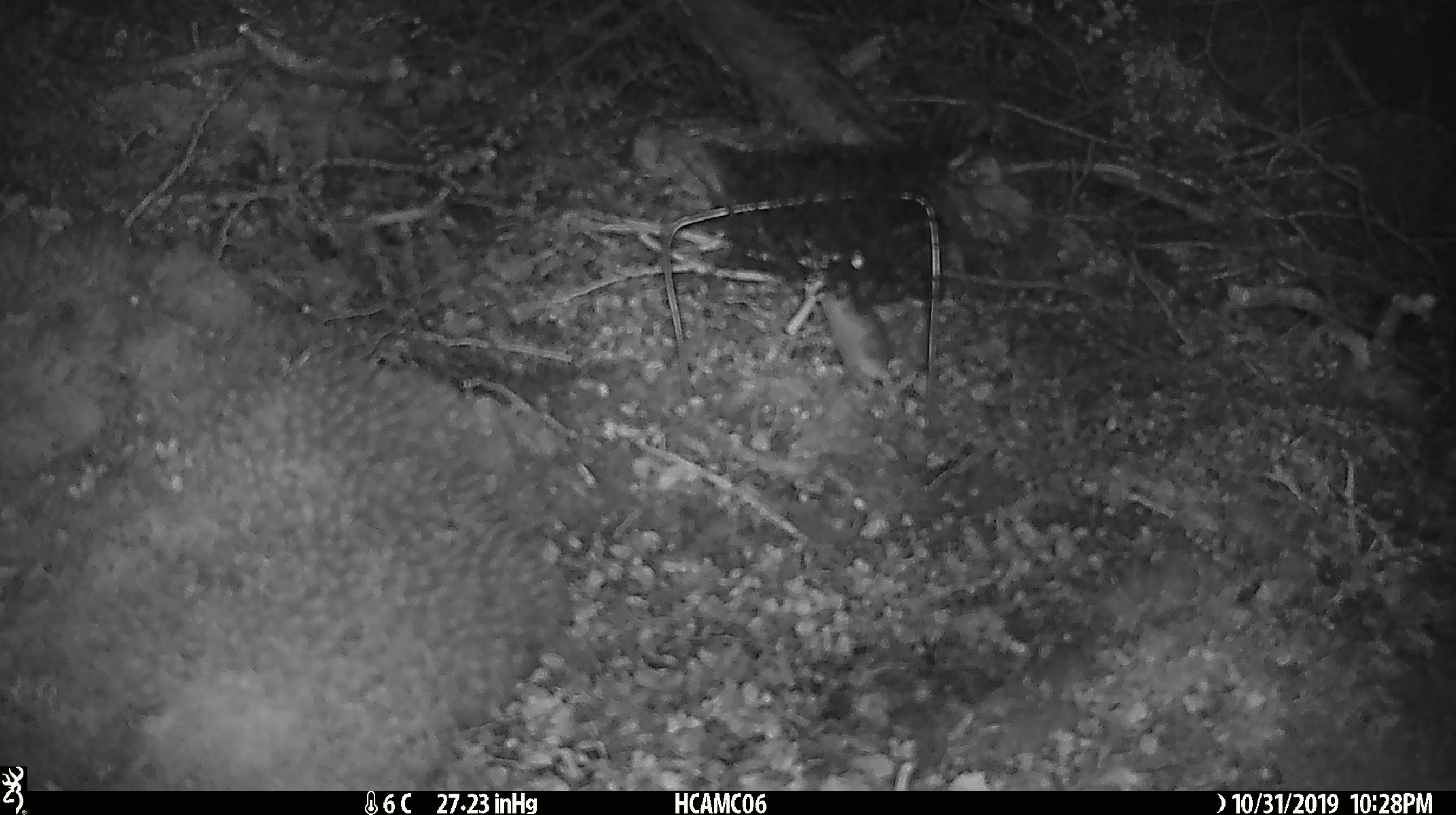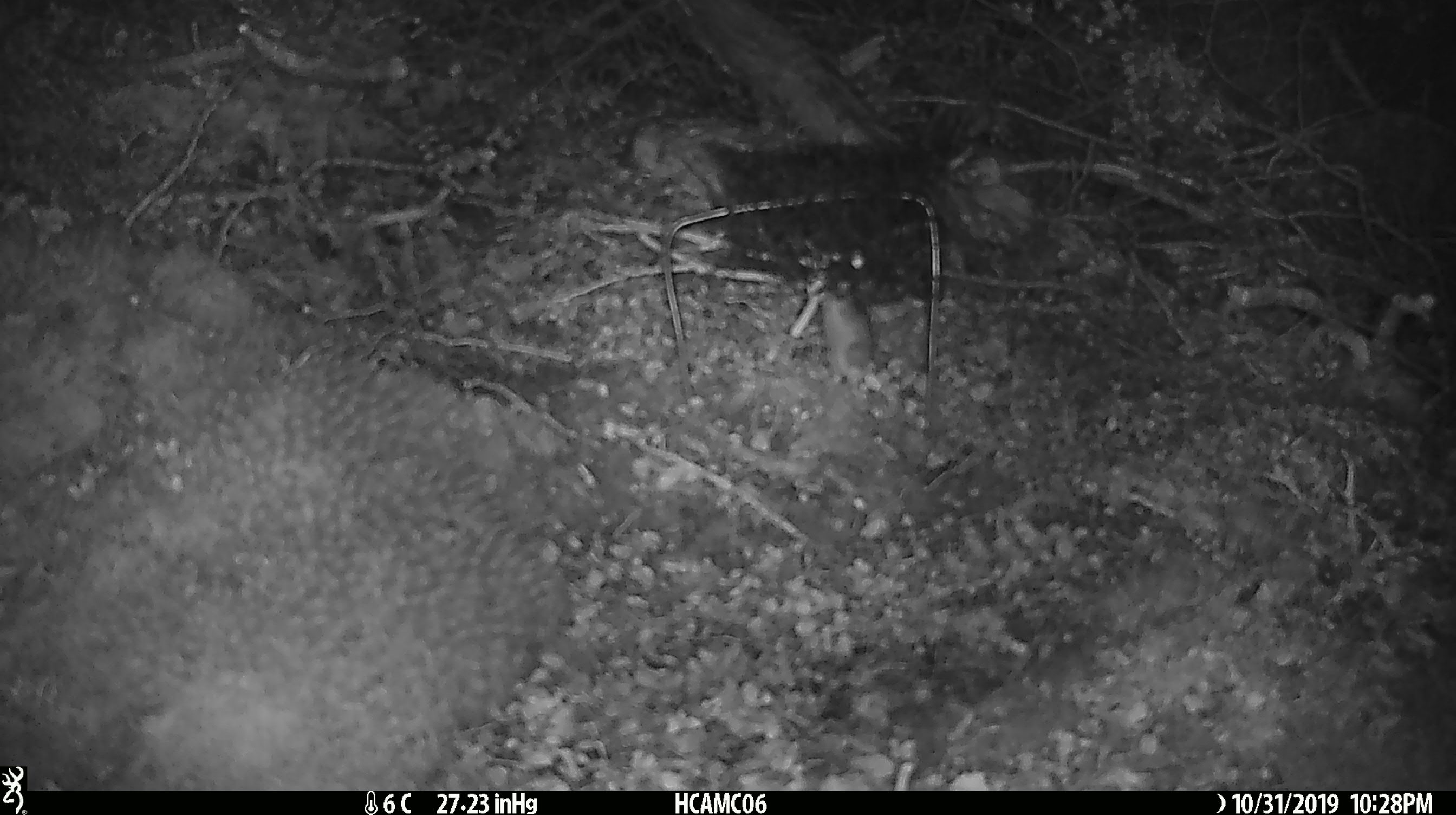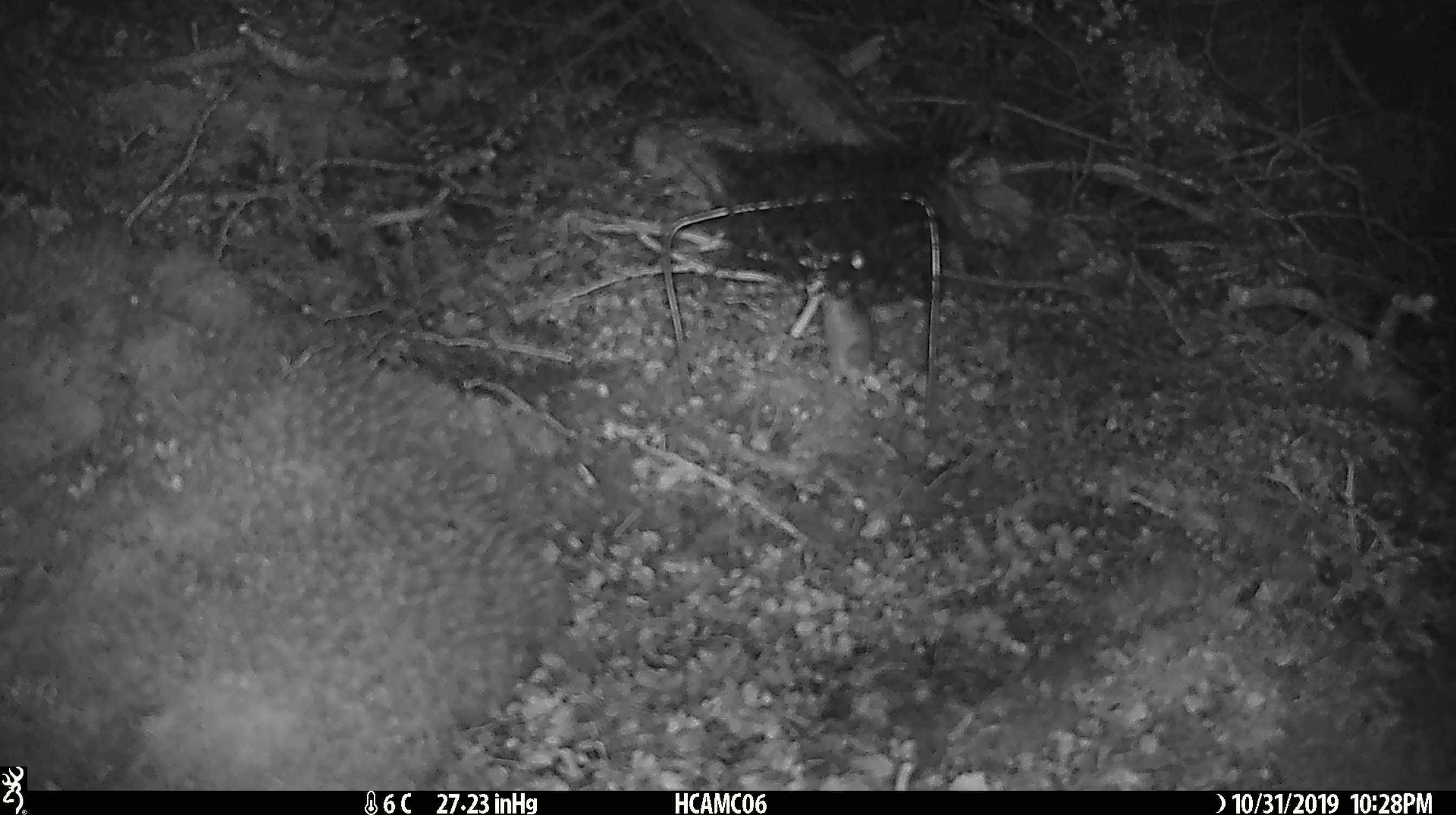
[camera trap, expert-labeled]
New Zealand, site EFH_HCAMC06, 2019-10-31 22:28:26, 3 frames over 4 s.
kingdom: Animalia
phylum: Chordata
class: Mammalia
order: Rodentia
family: Muridae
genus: Mus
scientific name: Mus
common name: mouse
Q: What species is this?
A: Mouse (Mus).